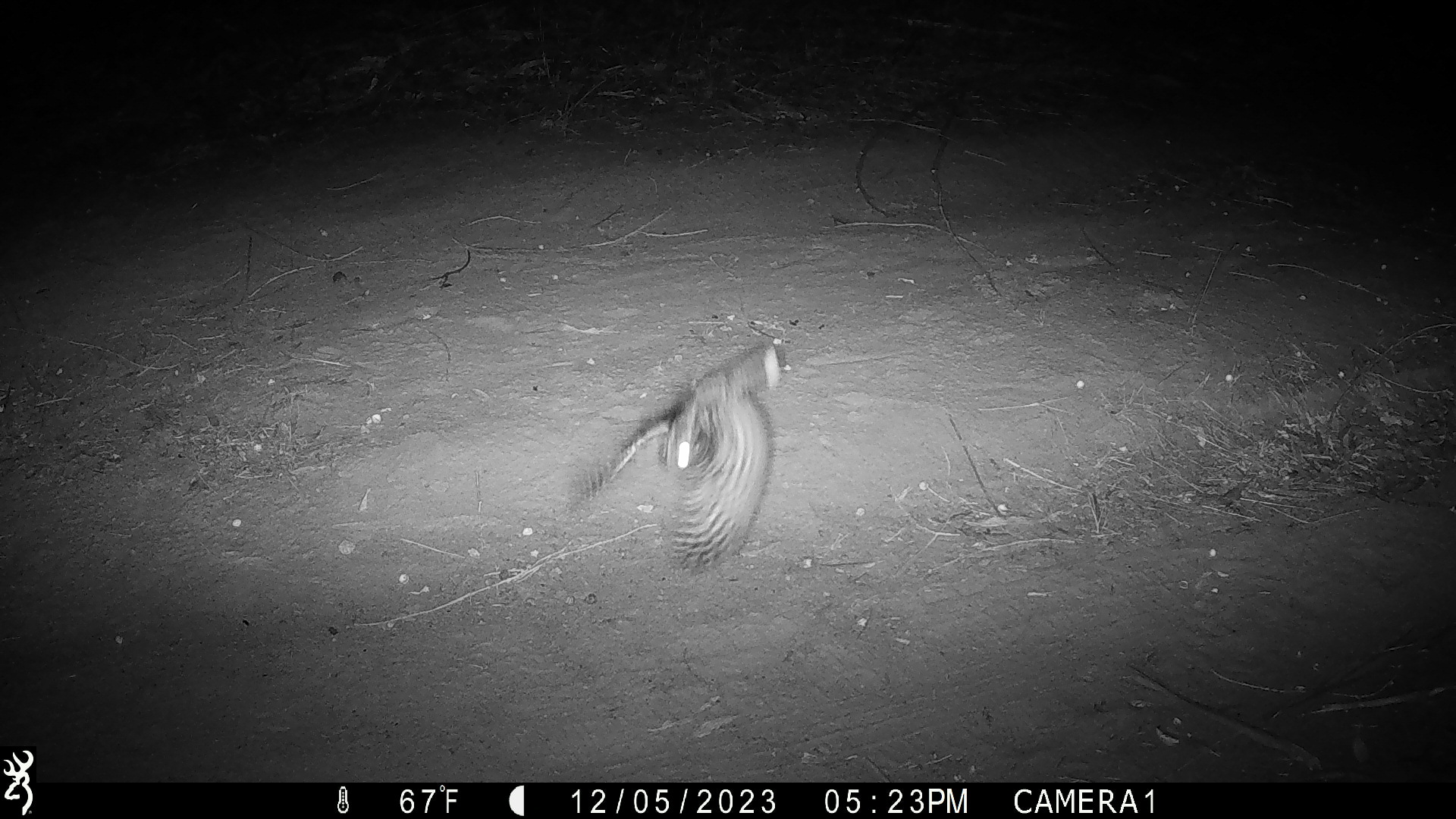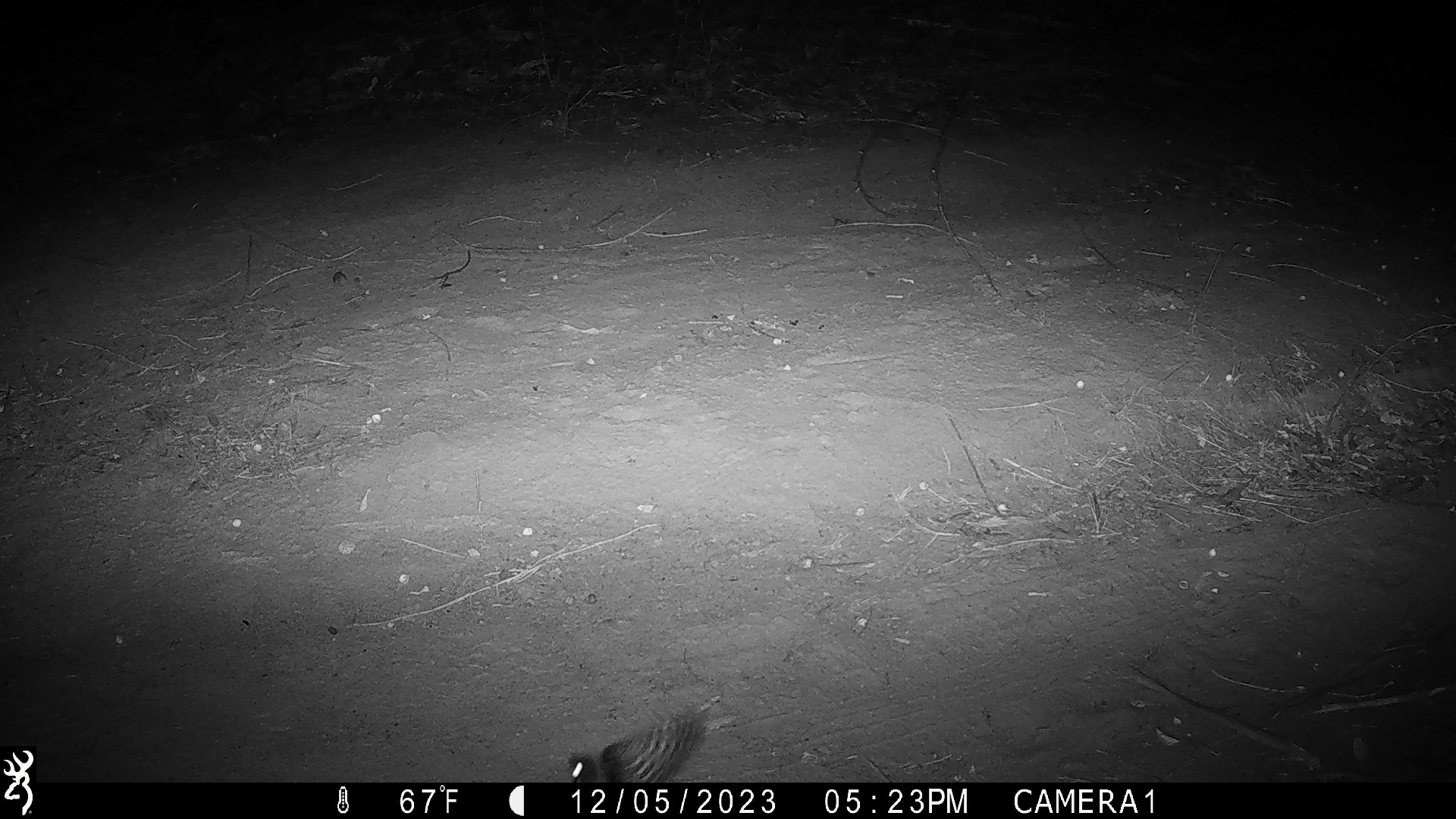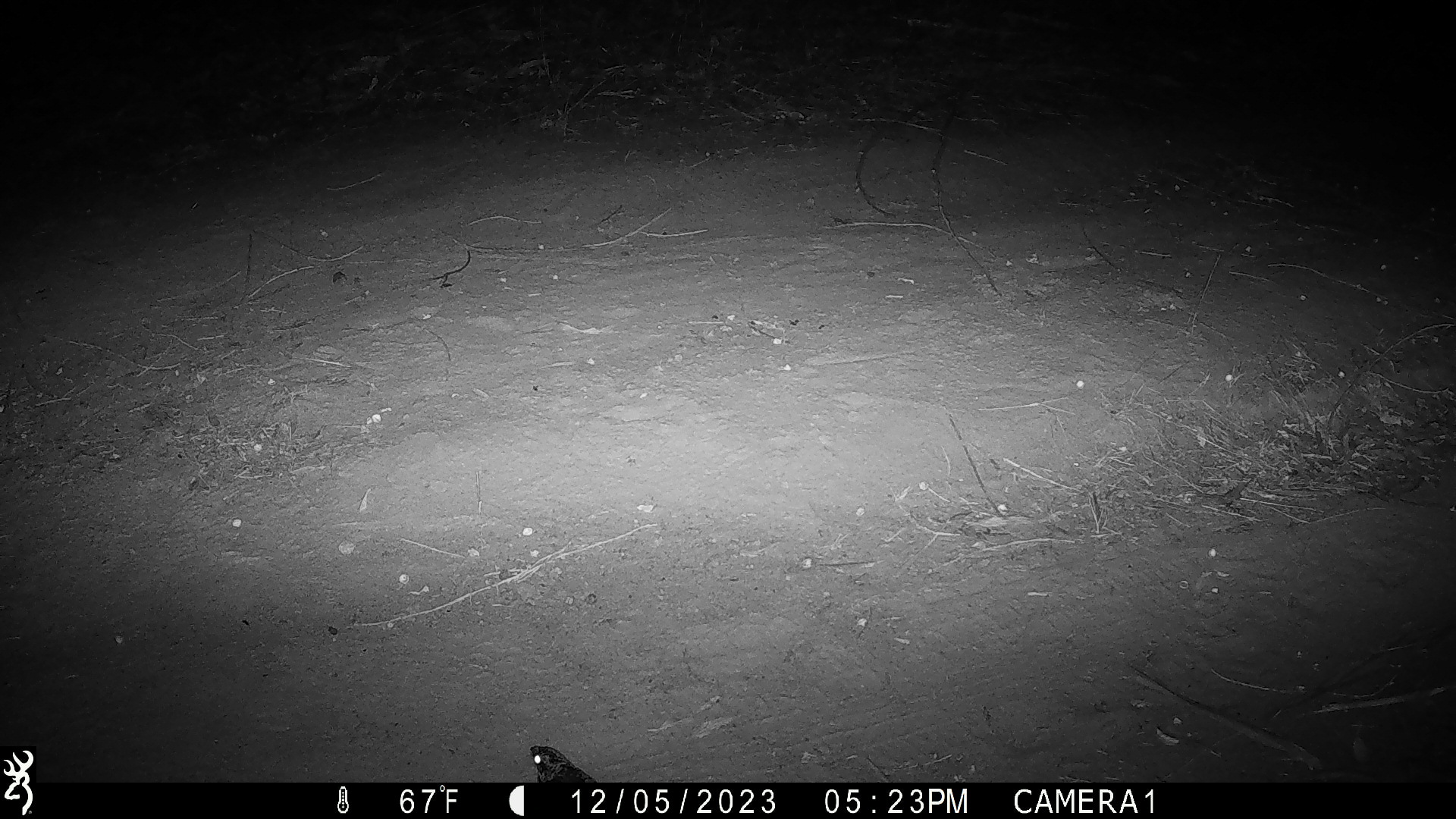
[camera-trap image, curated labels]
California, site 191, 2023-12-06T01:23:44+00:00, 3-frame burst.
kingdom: Animalia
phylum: Chordata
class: Aves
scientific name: Aves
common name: bird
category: unknown bird